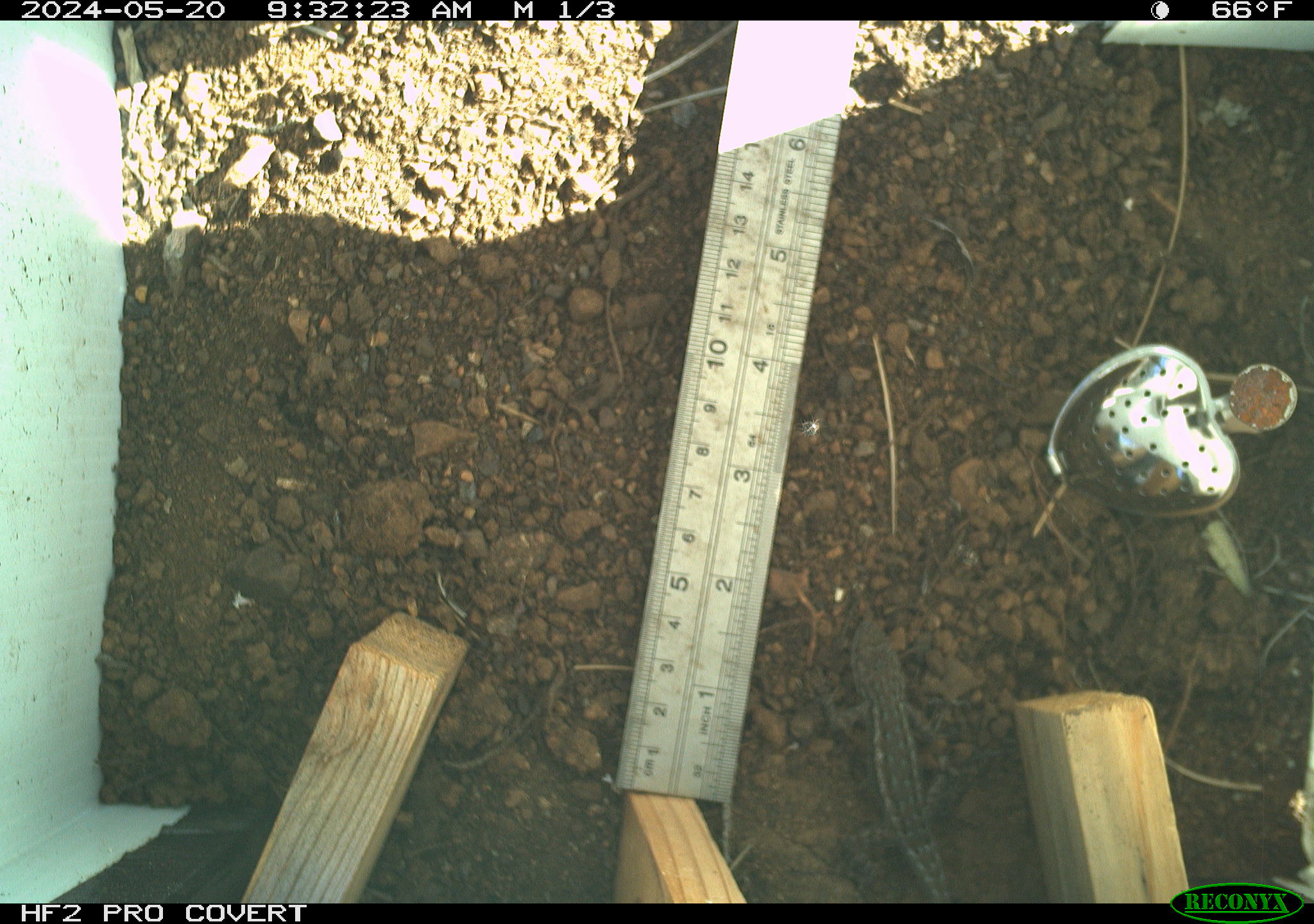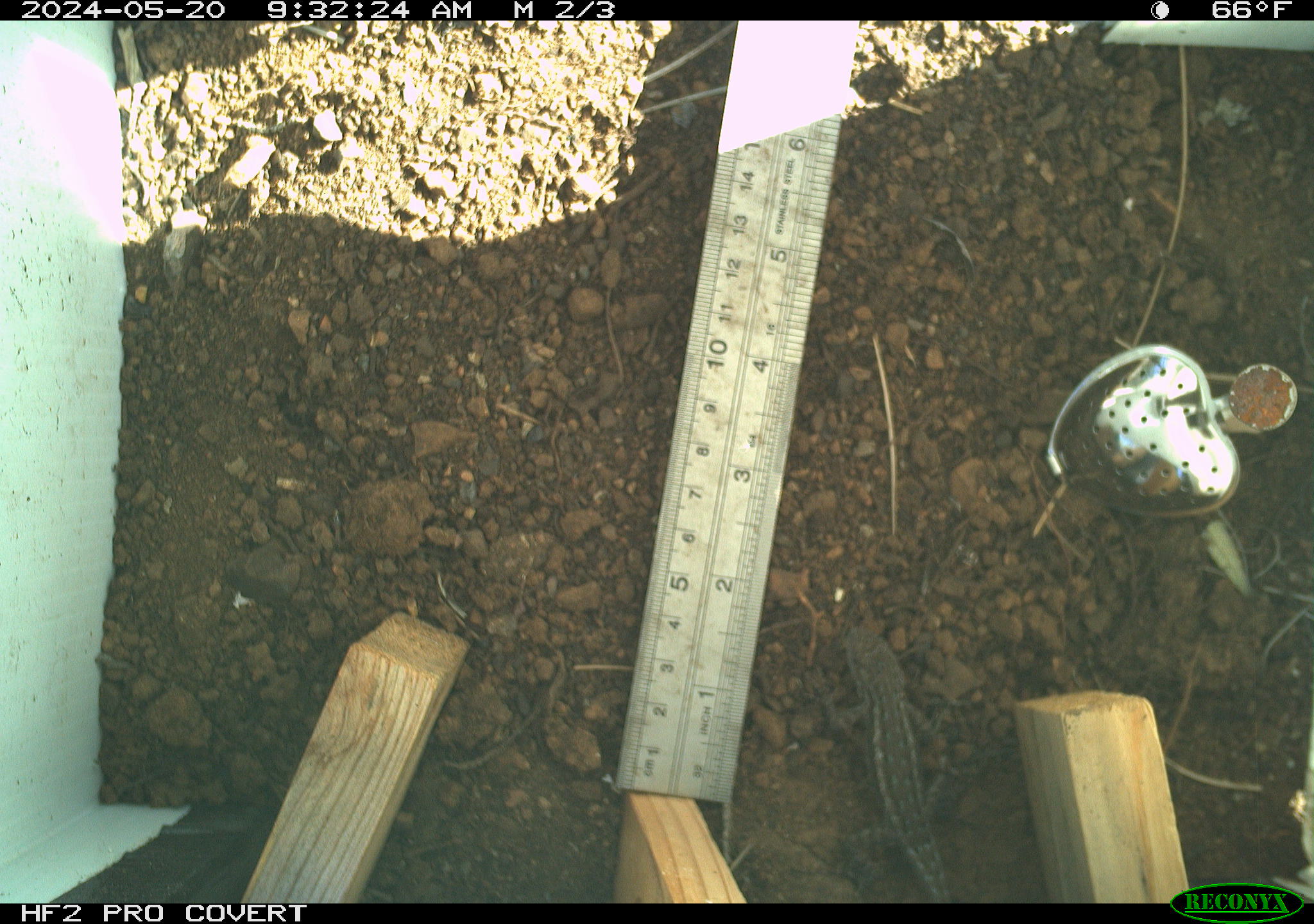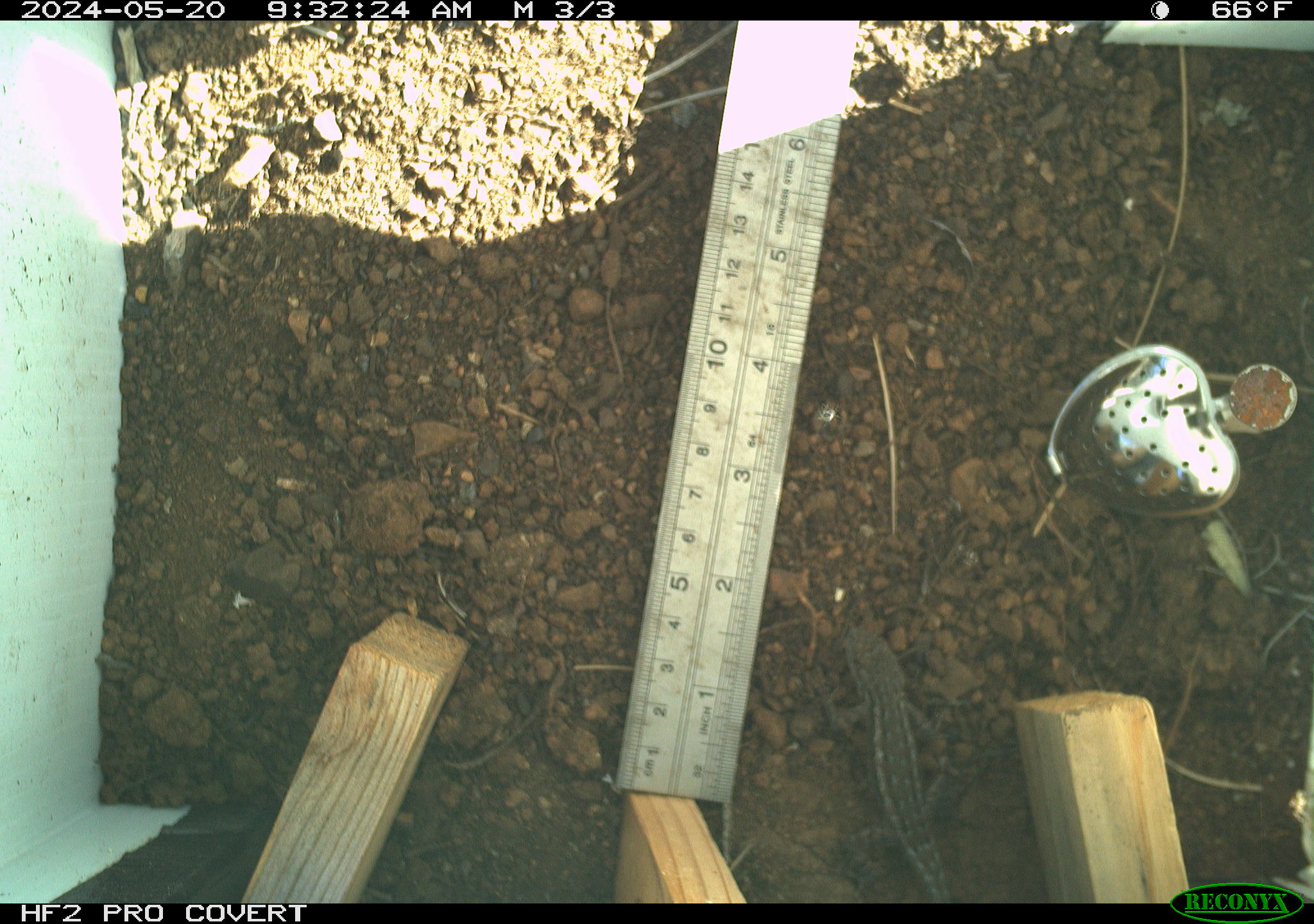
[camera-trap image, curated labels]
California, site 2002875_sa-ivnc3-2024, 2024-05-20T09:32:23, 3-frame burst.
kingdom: Animalia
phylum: Chordata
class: Reptilia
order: Squamata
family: Phrynosomatidae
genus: Sceloporus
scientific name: Sceloporus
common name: spiny lizards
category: sceloporus species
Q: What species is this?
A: Sceloporus species (spiny lizards) (Sceloporus).